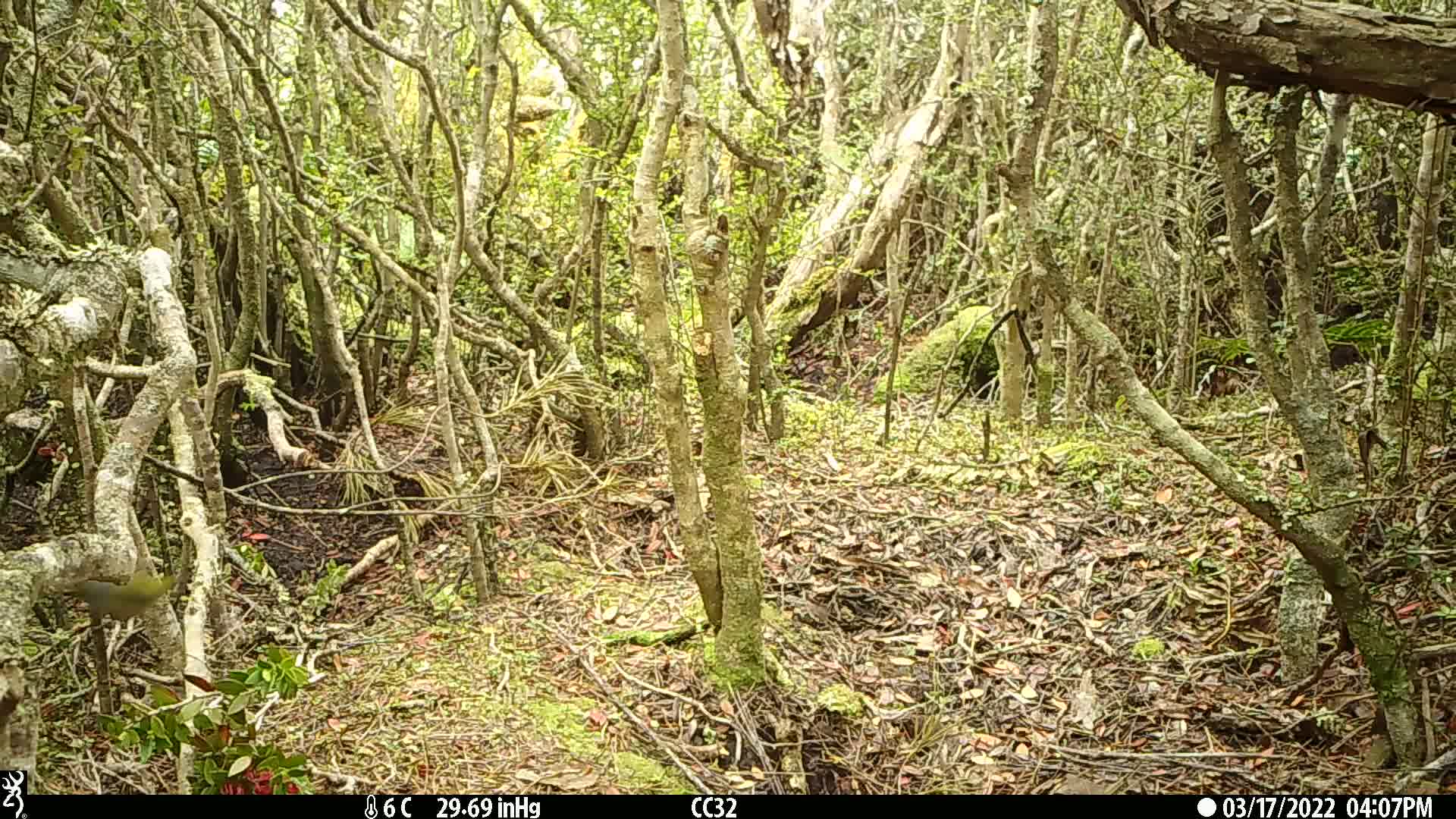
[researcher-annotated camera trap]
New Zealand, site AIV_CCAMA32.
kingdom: Animalia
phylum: Chordata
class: Aves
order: Passeriformes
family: Zosteropidae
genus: Zosterops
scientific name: Zosterops lateralis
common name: silvereye